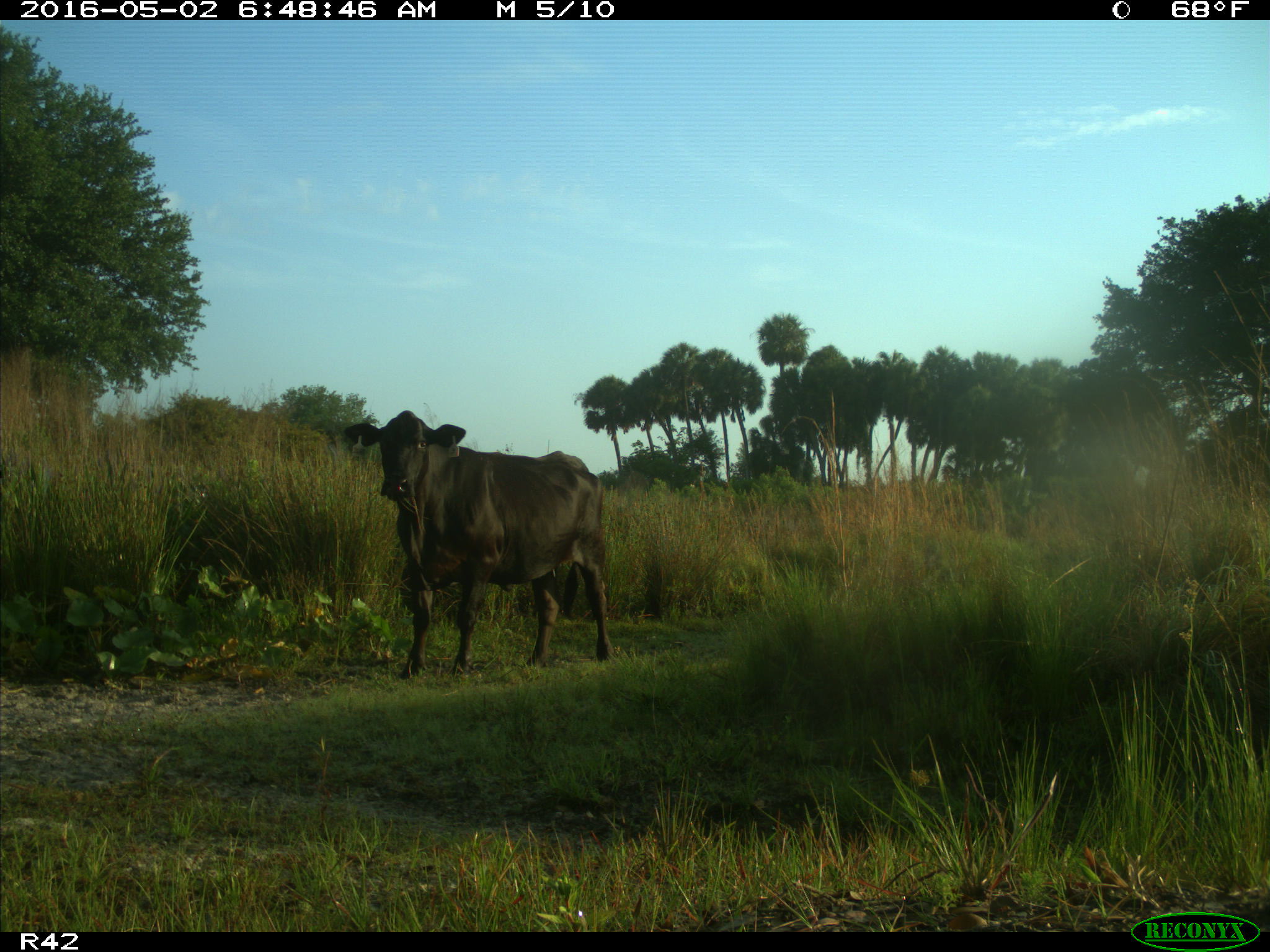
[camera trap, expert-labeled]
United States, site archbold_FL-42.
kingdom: Animalia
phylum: Chordata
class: Mammalia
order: Artiodactyla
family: Bovidae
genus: Bos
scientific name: Bos taurus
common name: domestic cow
Bos taurus (domestic cow).